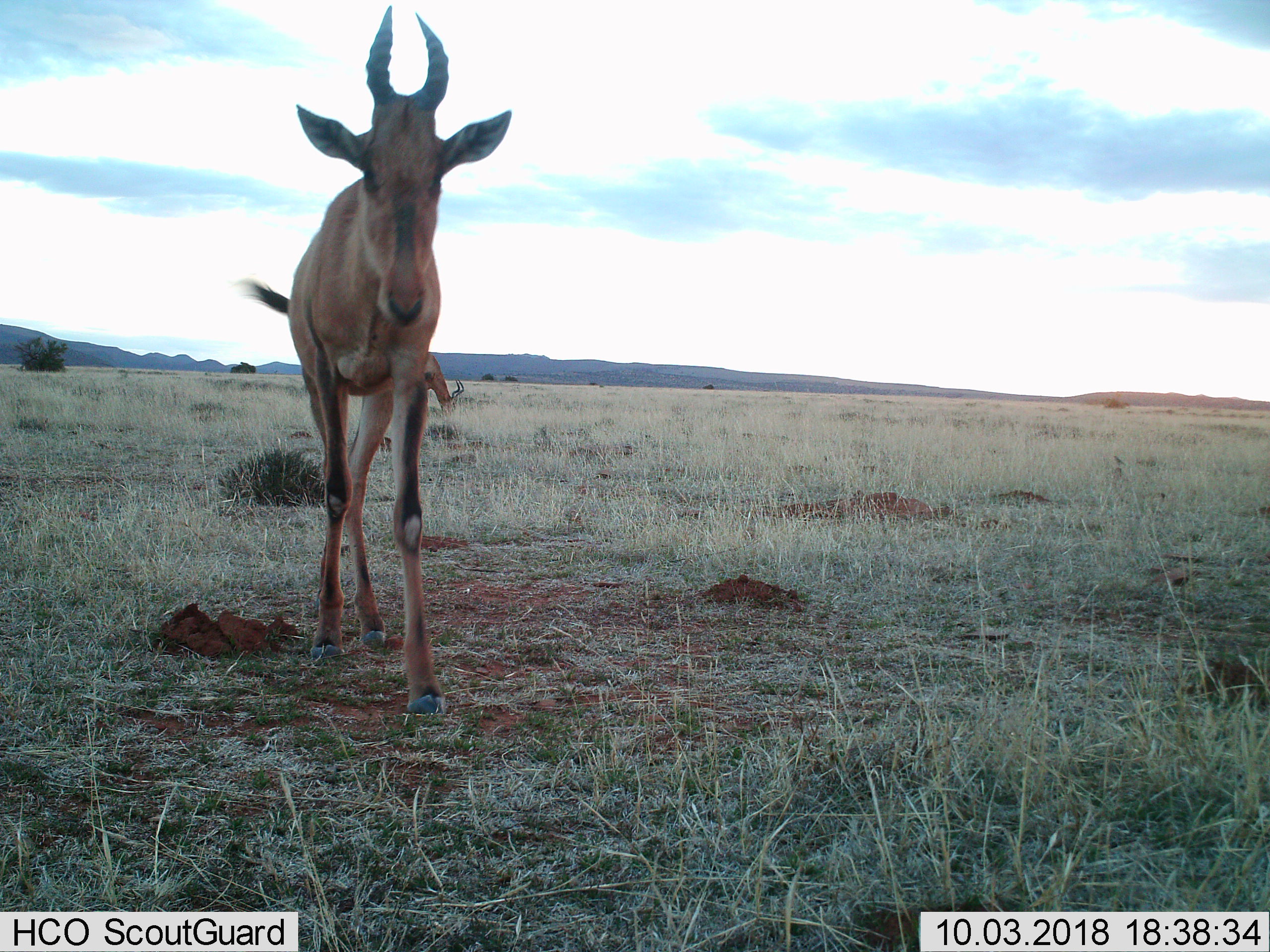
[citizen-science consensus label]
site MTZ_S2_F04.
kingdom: Animalia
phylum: Chordata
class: Mammalia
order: Artiodactyla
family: Bovidae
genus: Alcelaphus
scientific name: Alcelaphus buselaphus caama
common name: red hartebeest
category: hartebeestred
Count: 2.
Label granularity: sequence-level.